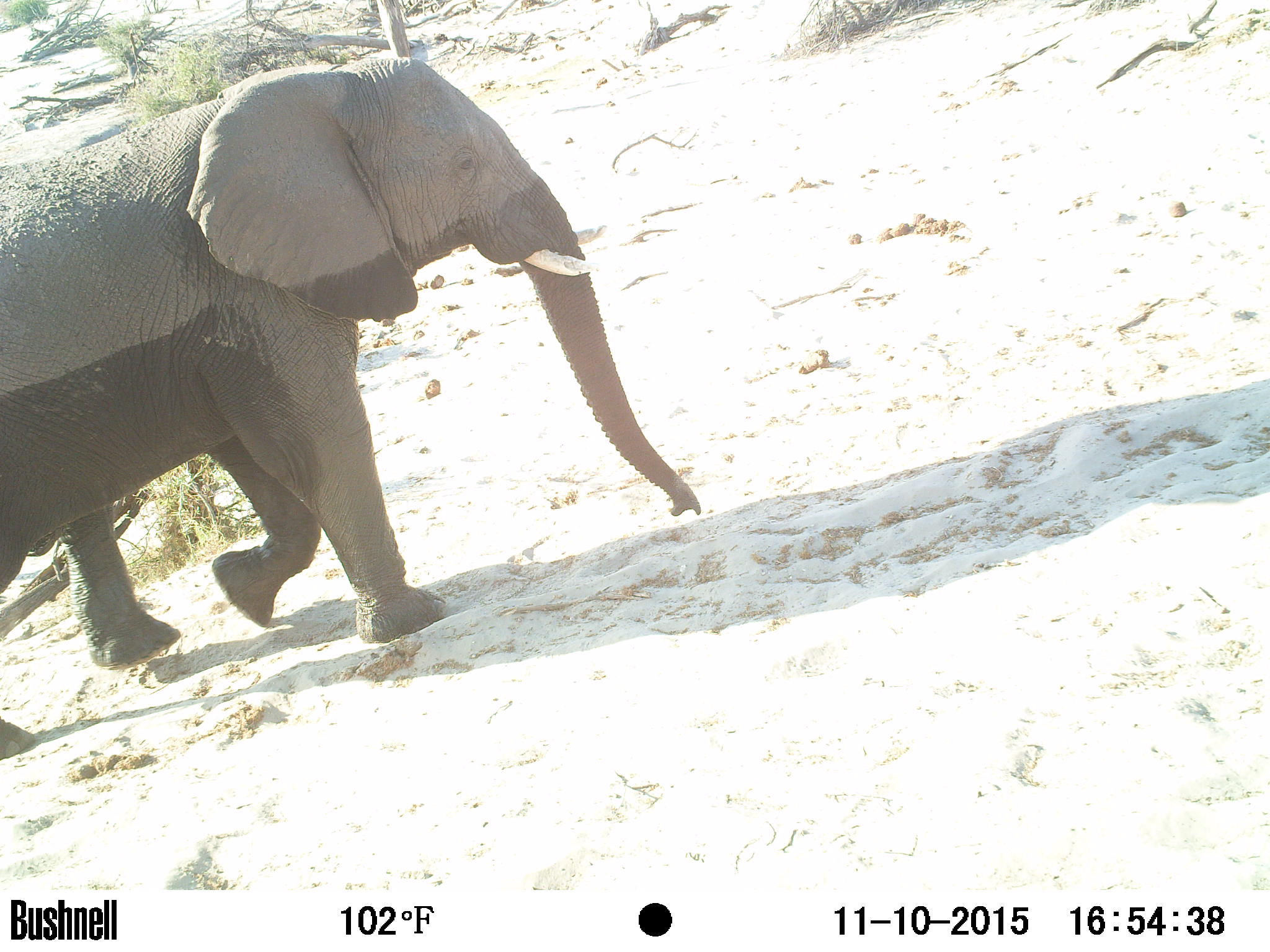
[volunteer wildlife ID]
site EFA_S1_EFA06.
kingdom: Animalia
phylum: Chordata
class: Mammalia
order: Proboscidea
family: Elephantidae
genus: Loxodonta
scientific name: Loxodonta africana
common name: african bush elephant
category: elephant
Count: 1.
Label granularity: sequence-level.